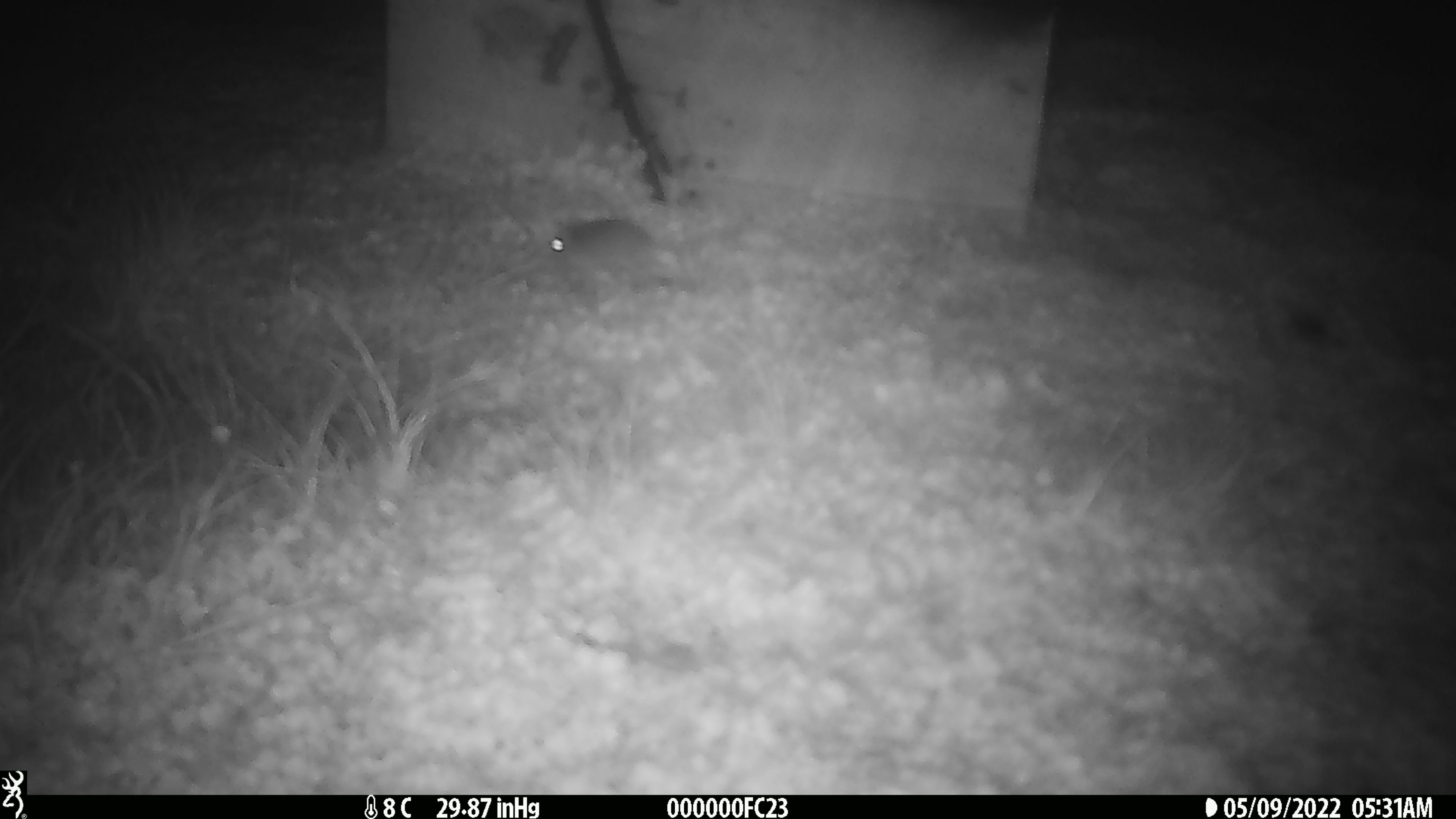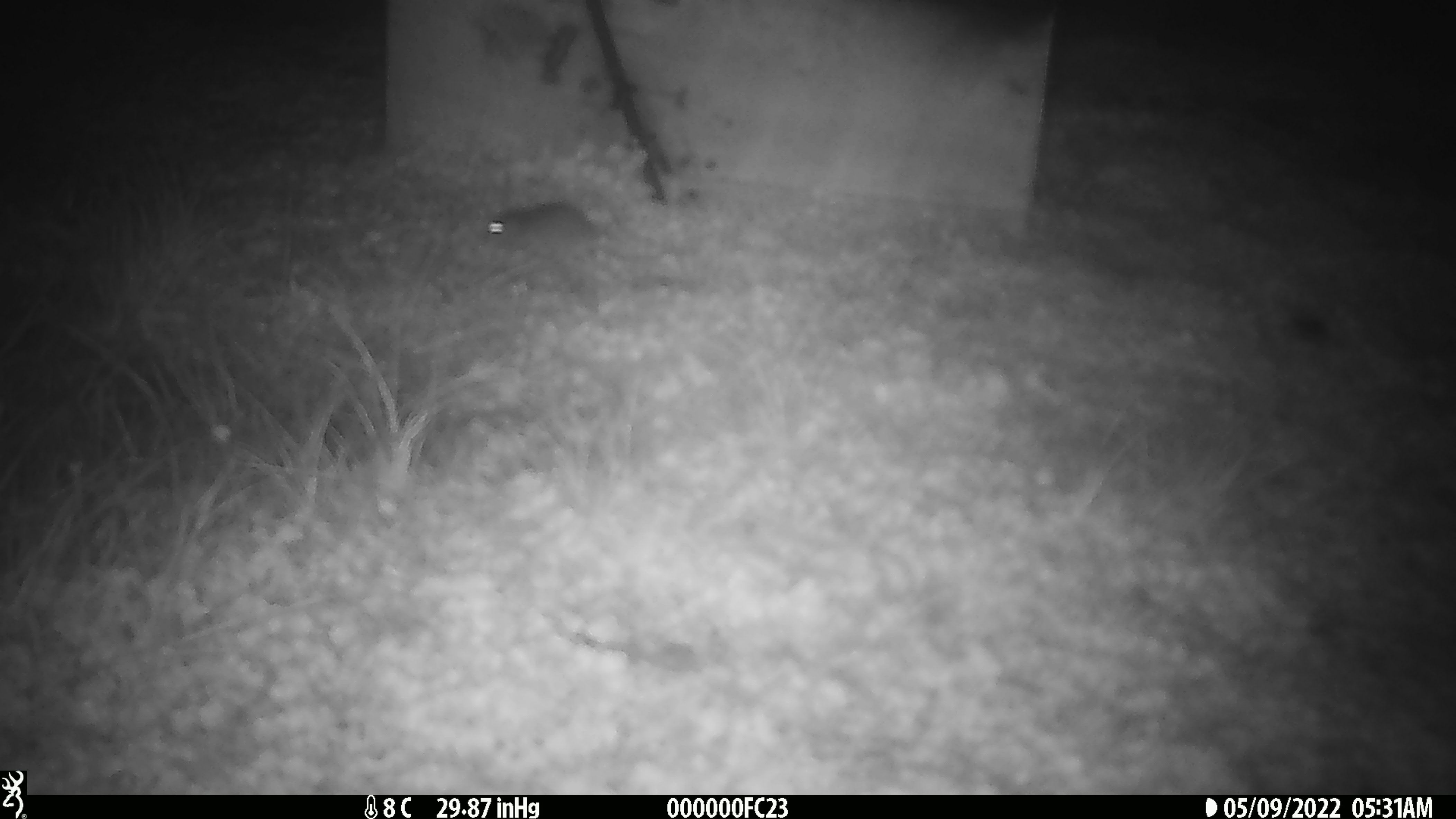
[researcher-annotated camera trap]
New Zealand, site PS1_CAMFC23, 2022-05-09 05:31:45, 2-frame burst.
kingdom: Animalia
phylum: Chordata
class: Mammalia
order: Rodentia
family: Muridae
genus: Mus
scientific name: Mus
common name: mouse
Mouse (Mus).